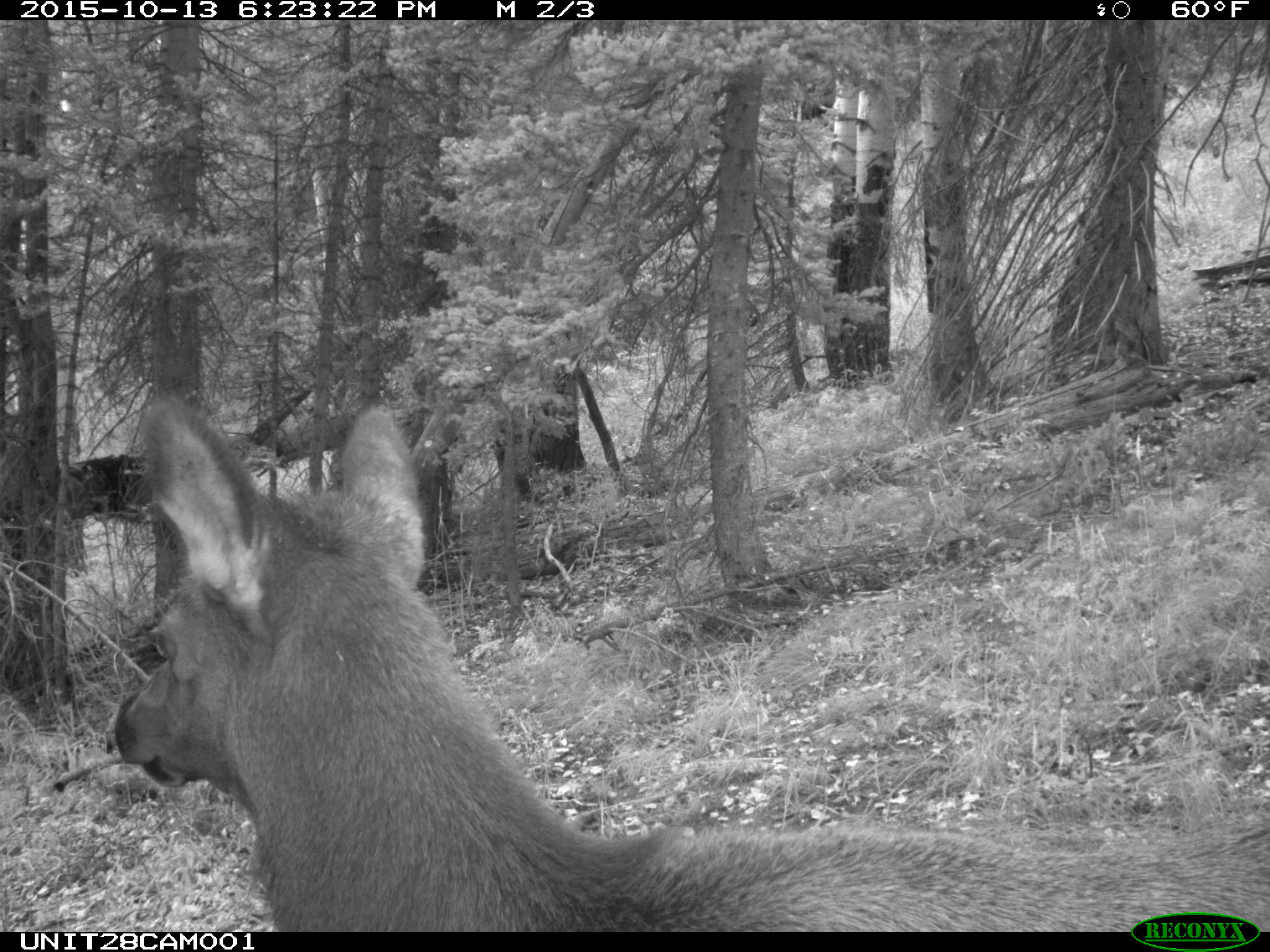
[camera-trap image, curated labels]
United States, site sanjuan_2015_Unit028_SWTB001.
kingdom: Animalia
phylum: Chordata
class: Mammalia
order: Artiodactyla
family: Cervidae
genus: Cervus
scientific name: Cervus elaphus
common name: red deer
Cervus elaphus (red deer).